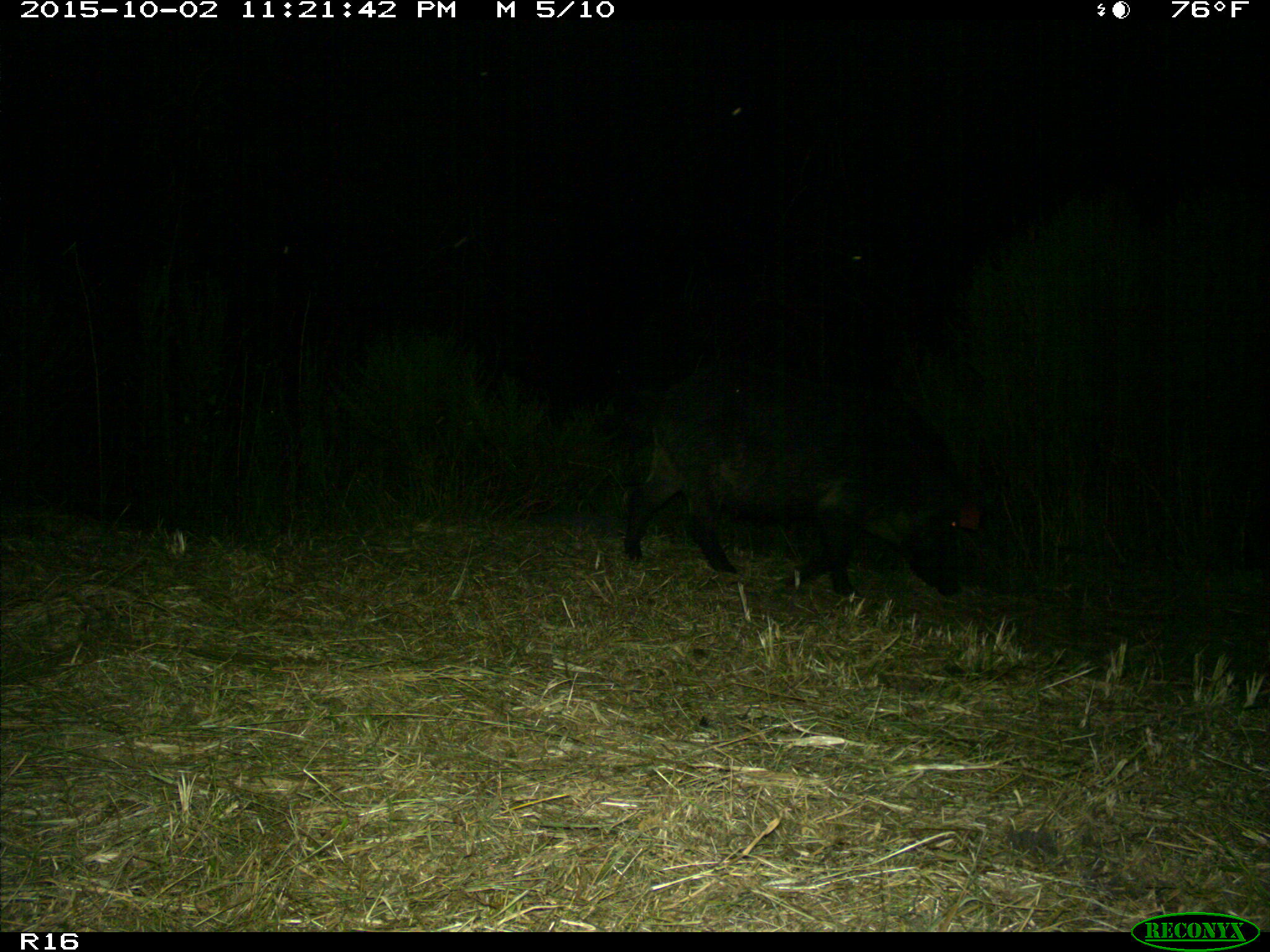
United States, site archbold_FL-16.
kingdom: Animalia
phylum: Chordata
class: Mammalia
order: Artiodactyla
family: Suidae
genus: Sus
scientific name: Sus scrofa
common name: wild boar